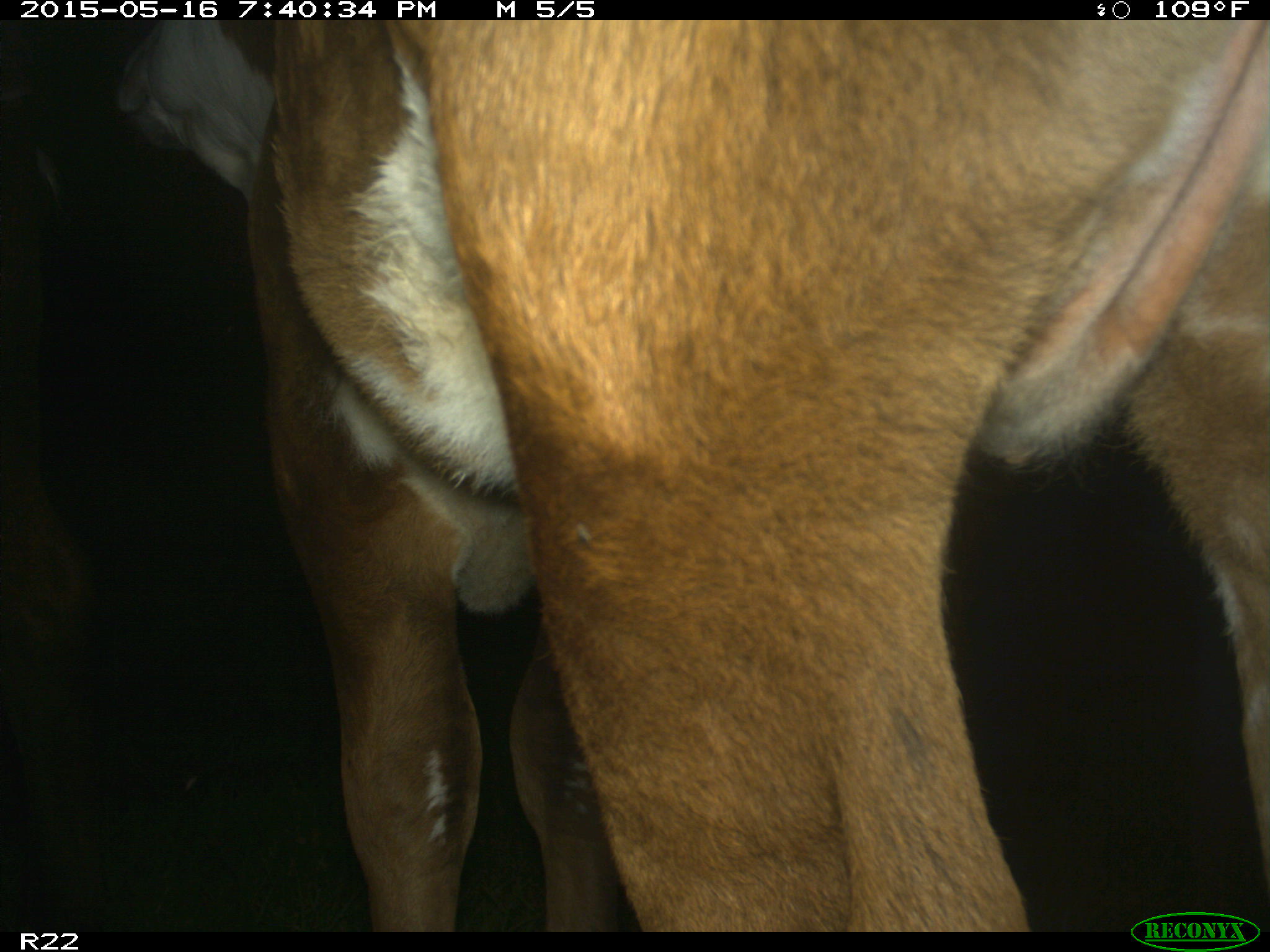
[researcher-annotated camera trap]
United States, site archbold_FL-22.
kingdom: Animalia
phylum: Chordata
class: Mammalia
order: Artiodactyla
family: Bovidae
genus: Bos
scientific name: Bos taurus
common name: domestic cow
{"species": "Bos taurus (domestic cow)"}